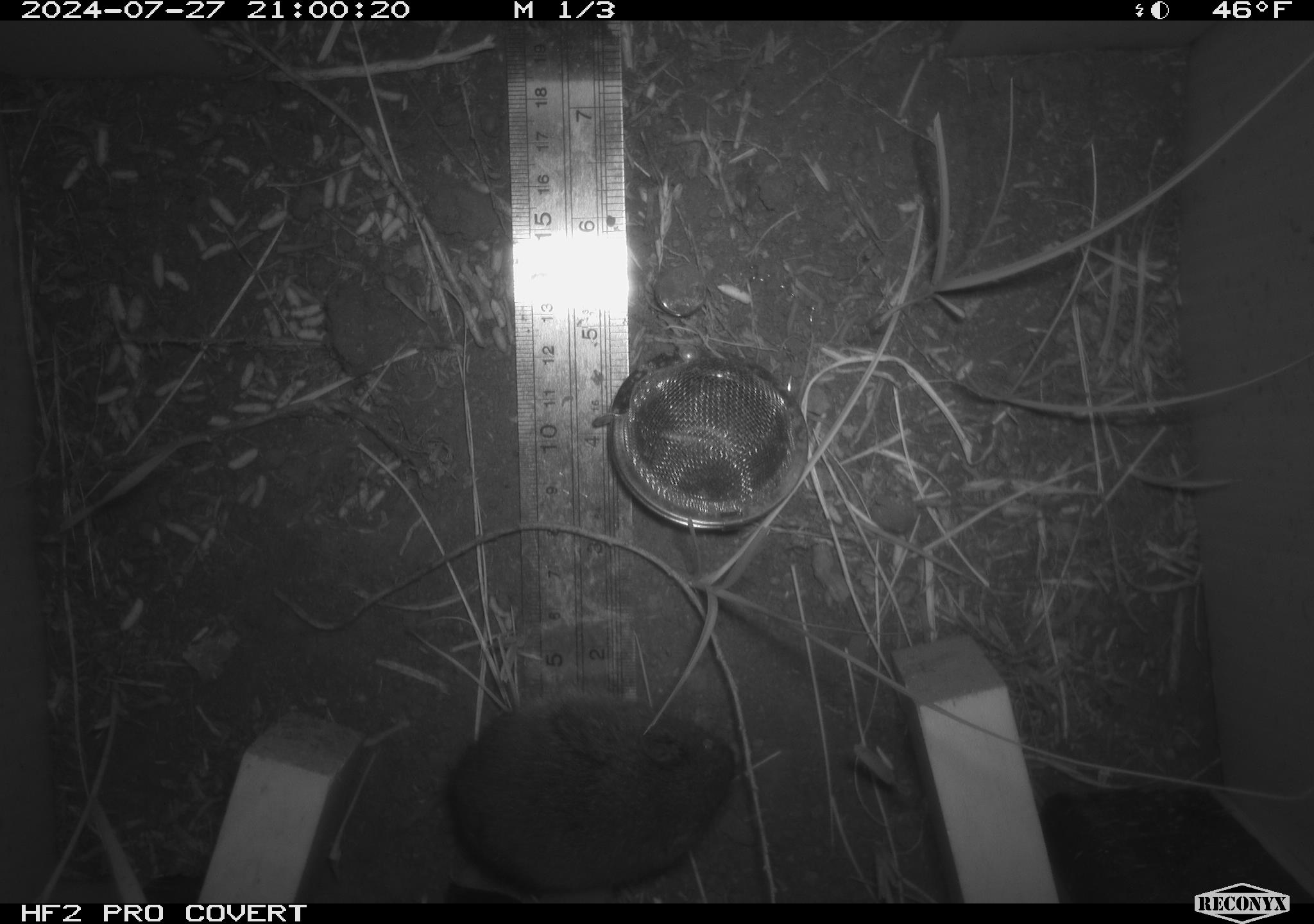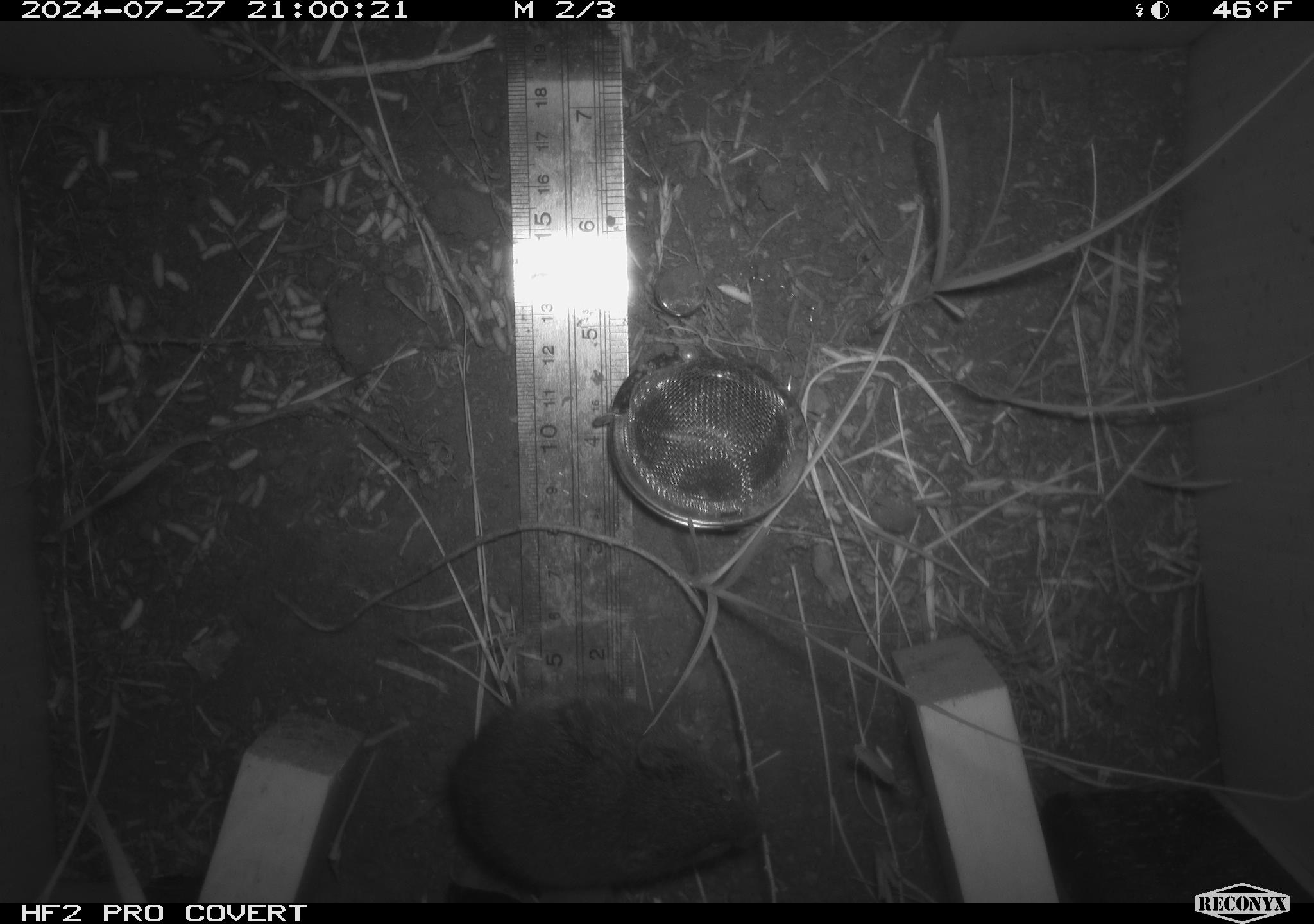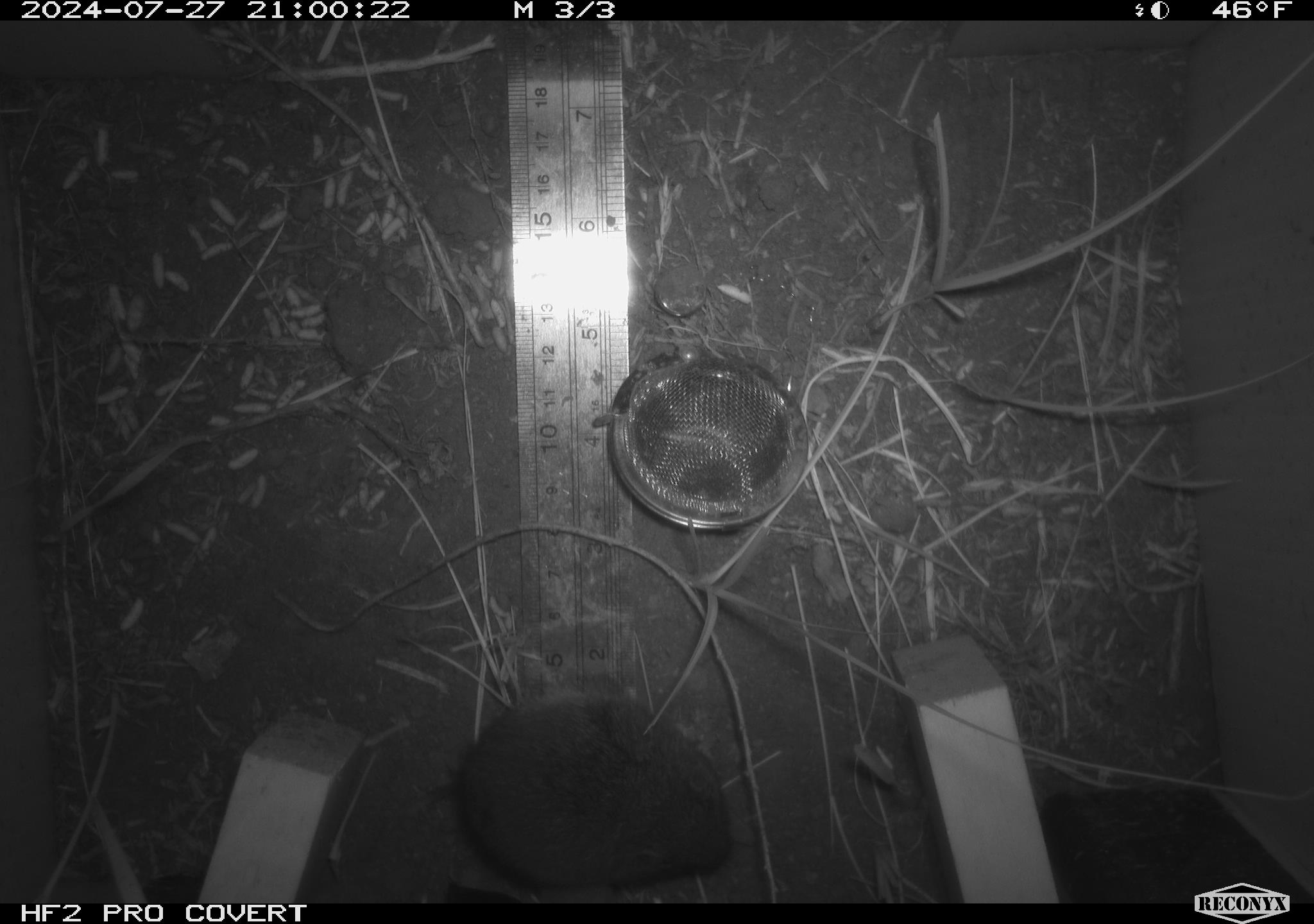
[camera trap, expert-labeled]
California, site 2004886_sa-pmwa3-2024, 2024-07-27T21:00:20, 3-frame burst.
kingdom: Animalia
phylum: Chordata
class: Mammalia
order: Rodentia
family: Cricetidae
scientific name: Arvicolinae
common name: voles, lemmings, and muskrats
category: arvicolinae subfamily